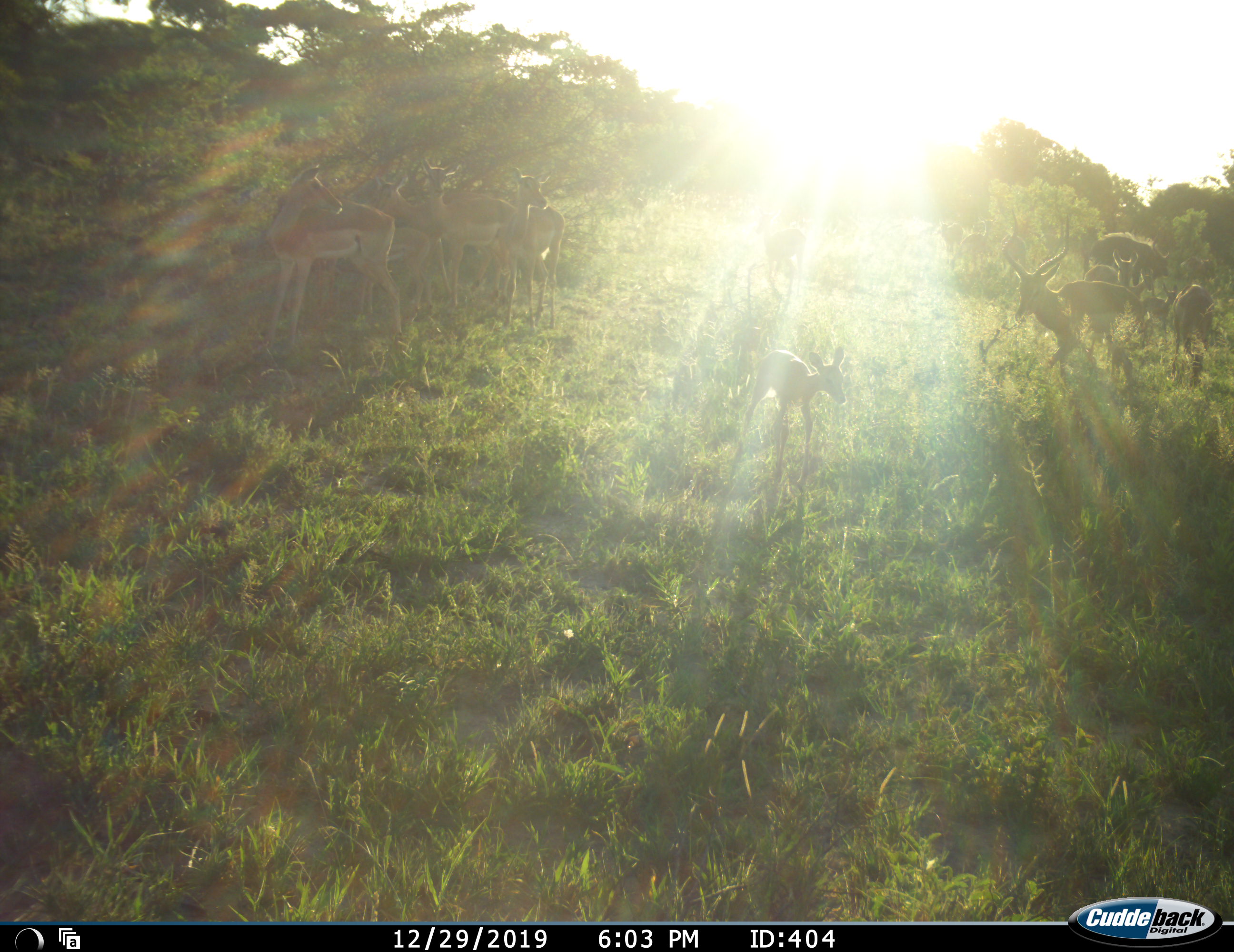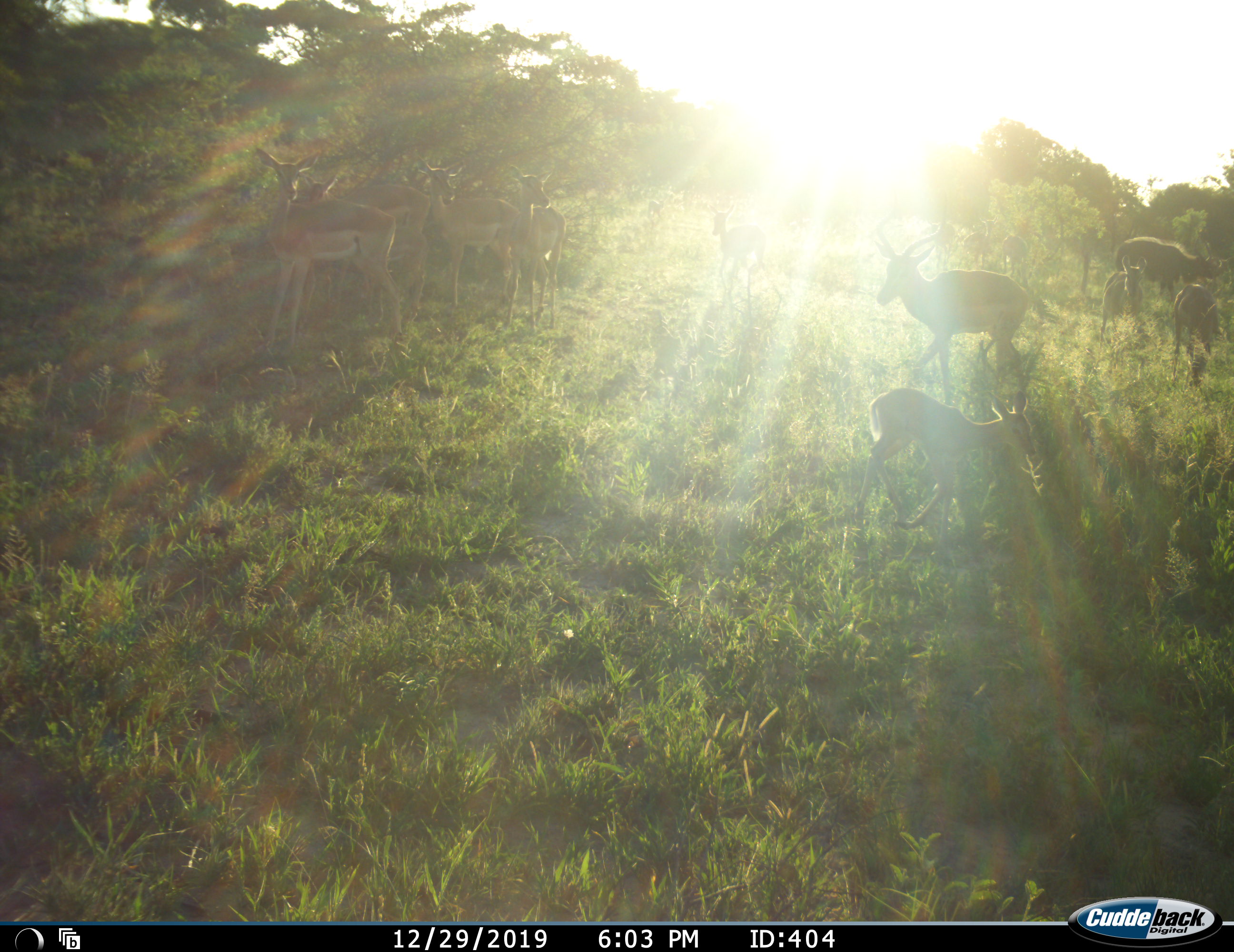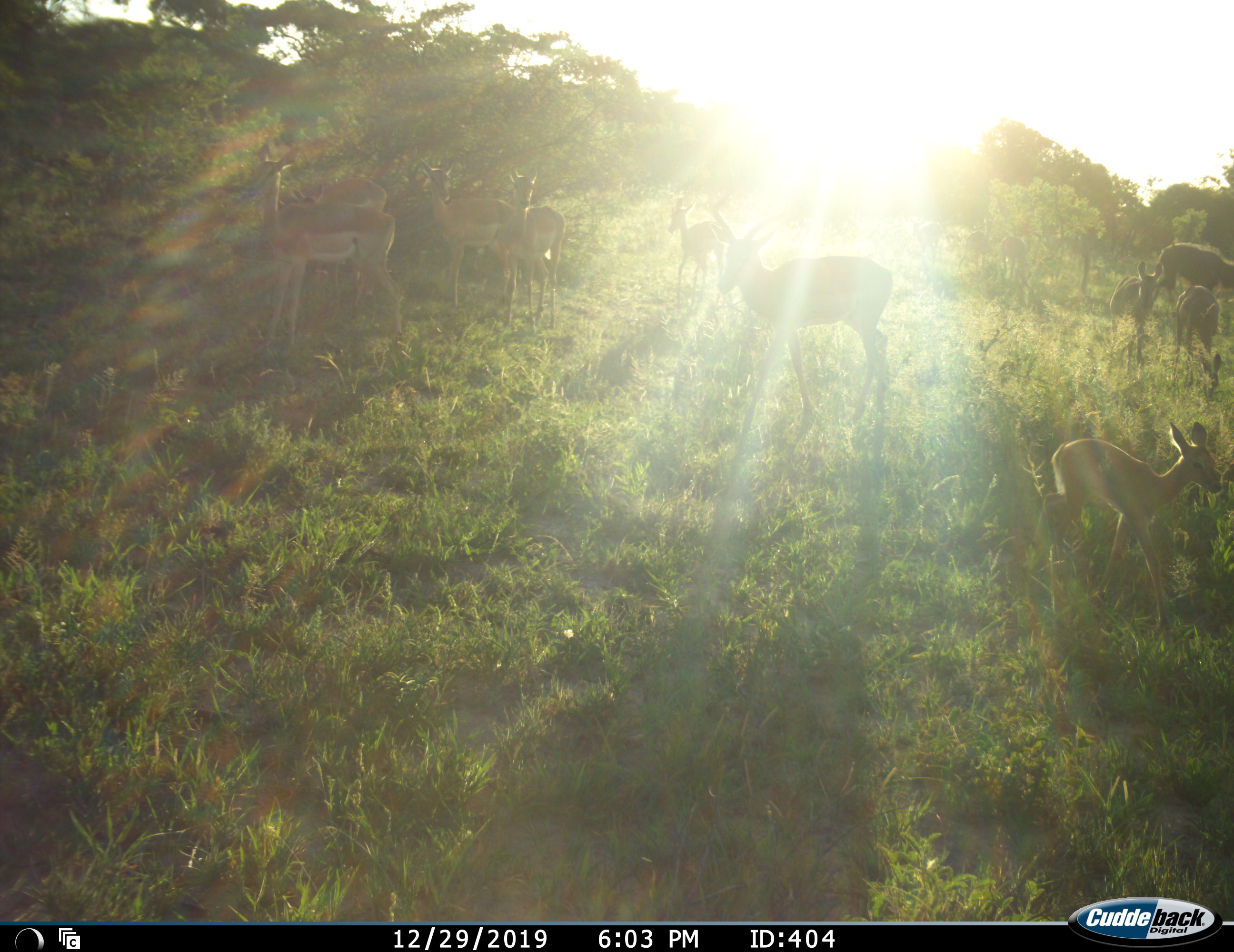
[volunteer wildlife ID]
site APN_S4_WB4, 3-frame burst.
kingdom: Animalia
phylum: Chordata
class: Mammalia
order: Artiodactyla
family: Bovidae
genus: Aepyceros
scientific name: Aepyceros melampus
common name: impala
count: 11-50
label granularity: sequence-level